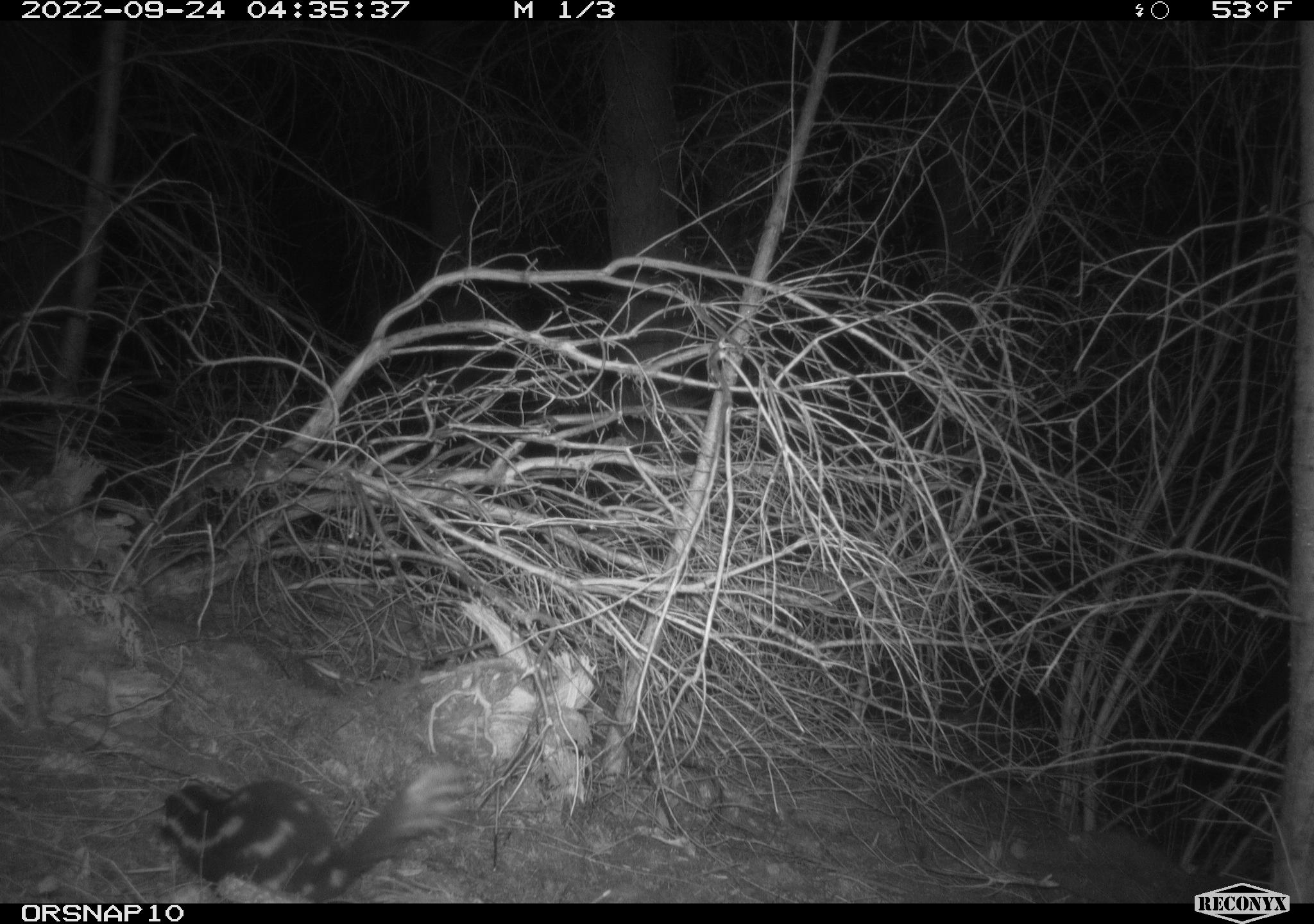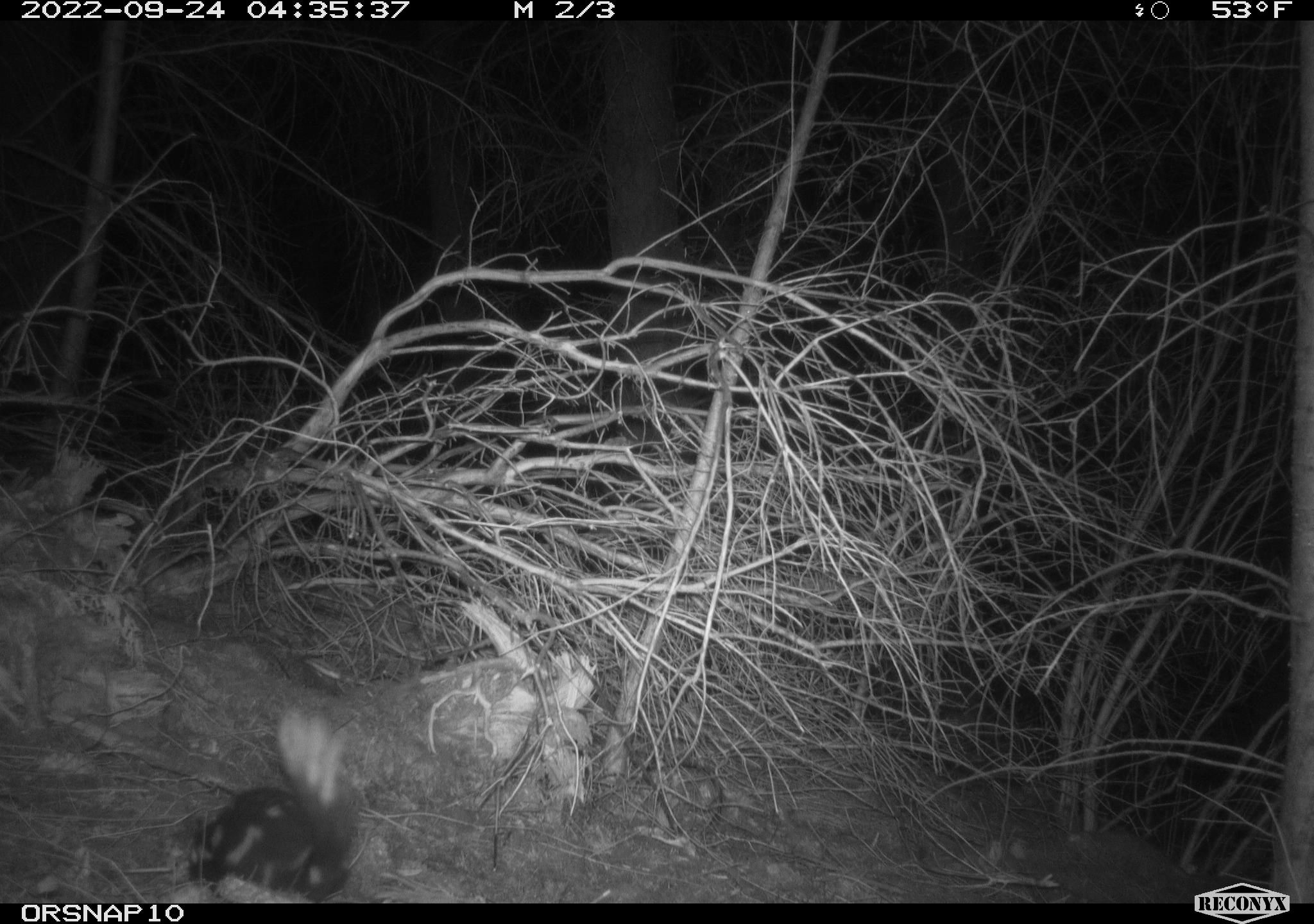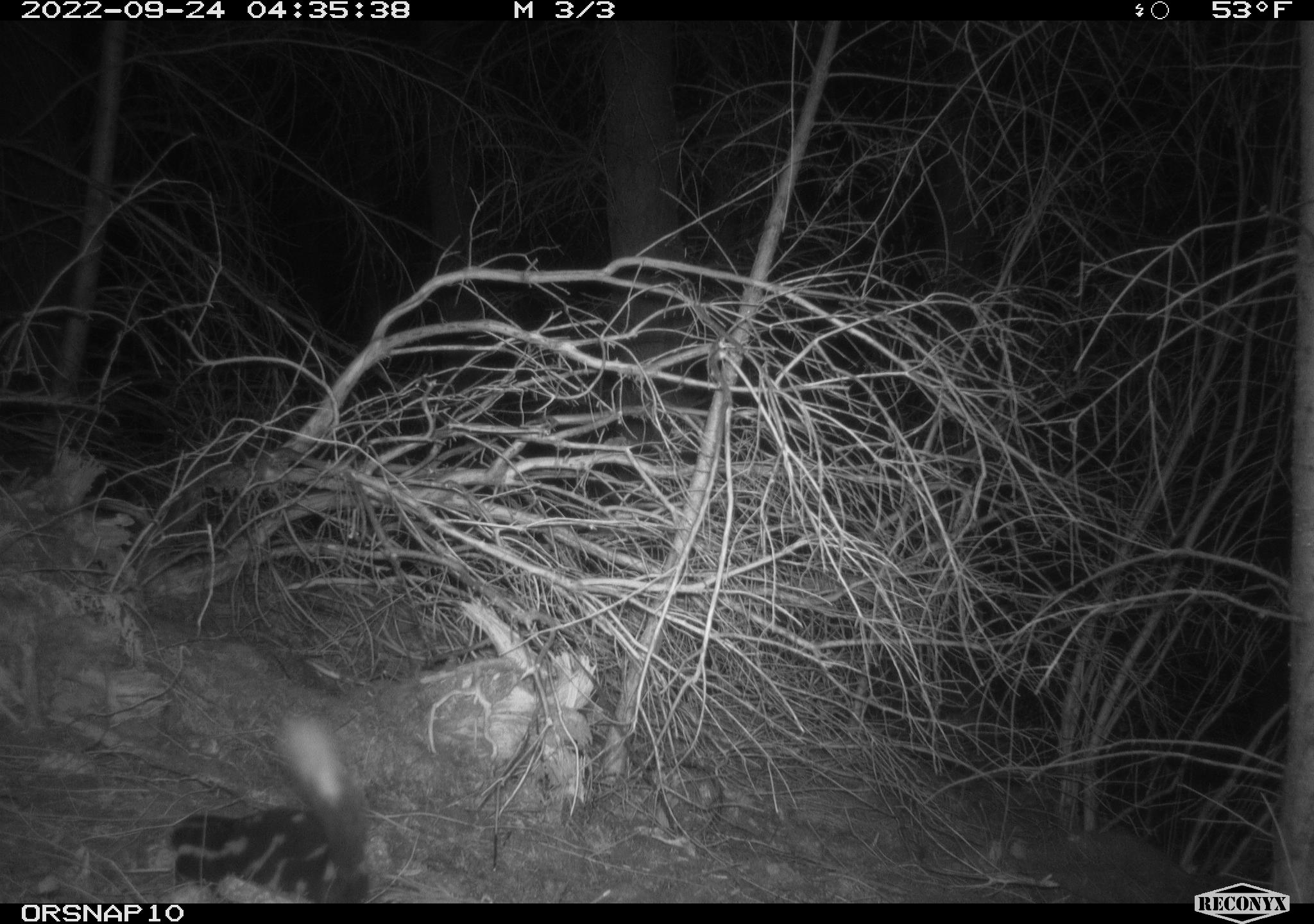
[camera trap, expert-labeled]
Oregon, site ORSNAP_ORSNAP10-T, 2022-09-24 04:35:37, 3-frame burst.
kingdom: Animalia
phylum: Chordata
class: Mammalia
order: Carnivora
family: Mephitidae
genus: Spilogale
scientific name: Spilogale gracilis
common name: western spotted skunk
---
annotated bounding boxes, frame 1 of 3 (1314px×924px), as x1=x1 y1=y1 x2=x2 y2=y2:
western spotted skunk: x1=156 y1=763 x2=464 y2=901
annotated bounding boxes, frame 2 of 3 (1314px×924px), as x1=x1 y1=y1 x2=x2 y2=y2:
western spotted skunk: x1=181 y1=718 x2=365 y2=895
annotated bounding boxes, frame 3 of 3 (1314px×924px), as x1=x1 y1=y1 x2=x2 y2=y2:
western spotted skunk: x1=156 y1=718 x2=365 y2=894